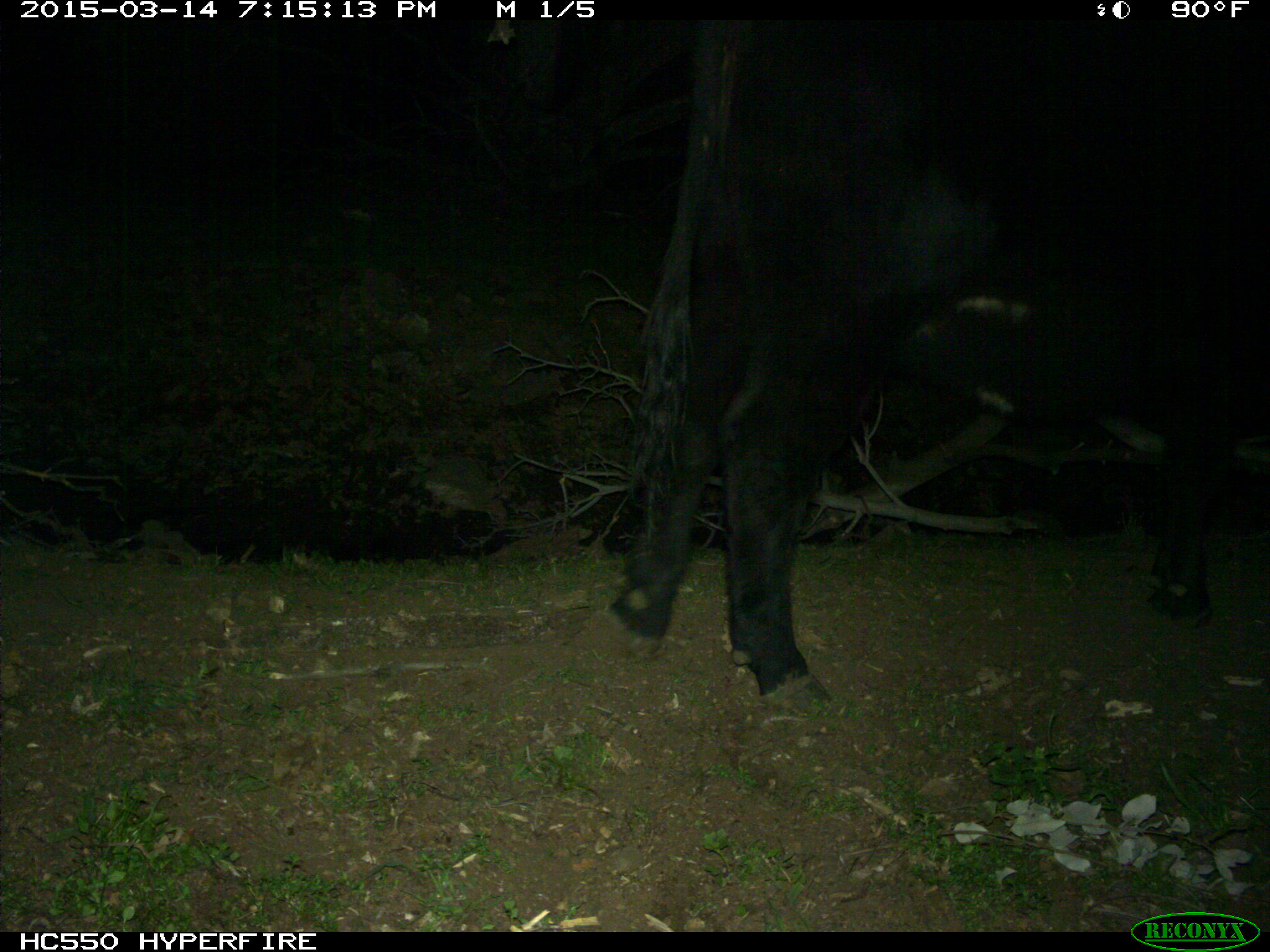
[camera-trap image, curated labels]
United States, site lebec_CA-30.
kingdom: Animalia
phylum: Chordata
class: Mammalia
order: Artiodactyla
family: Bovidae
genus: Bos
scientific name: Bos taurus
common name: domestic cow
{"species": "Bos taurus (domestic cow)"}